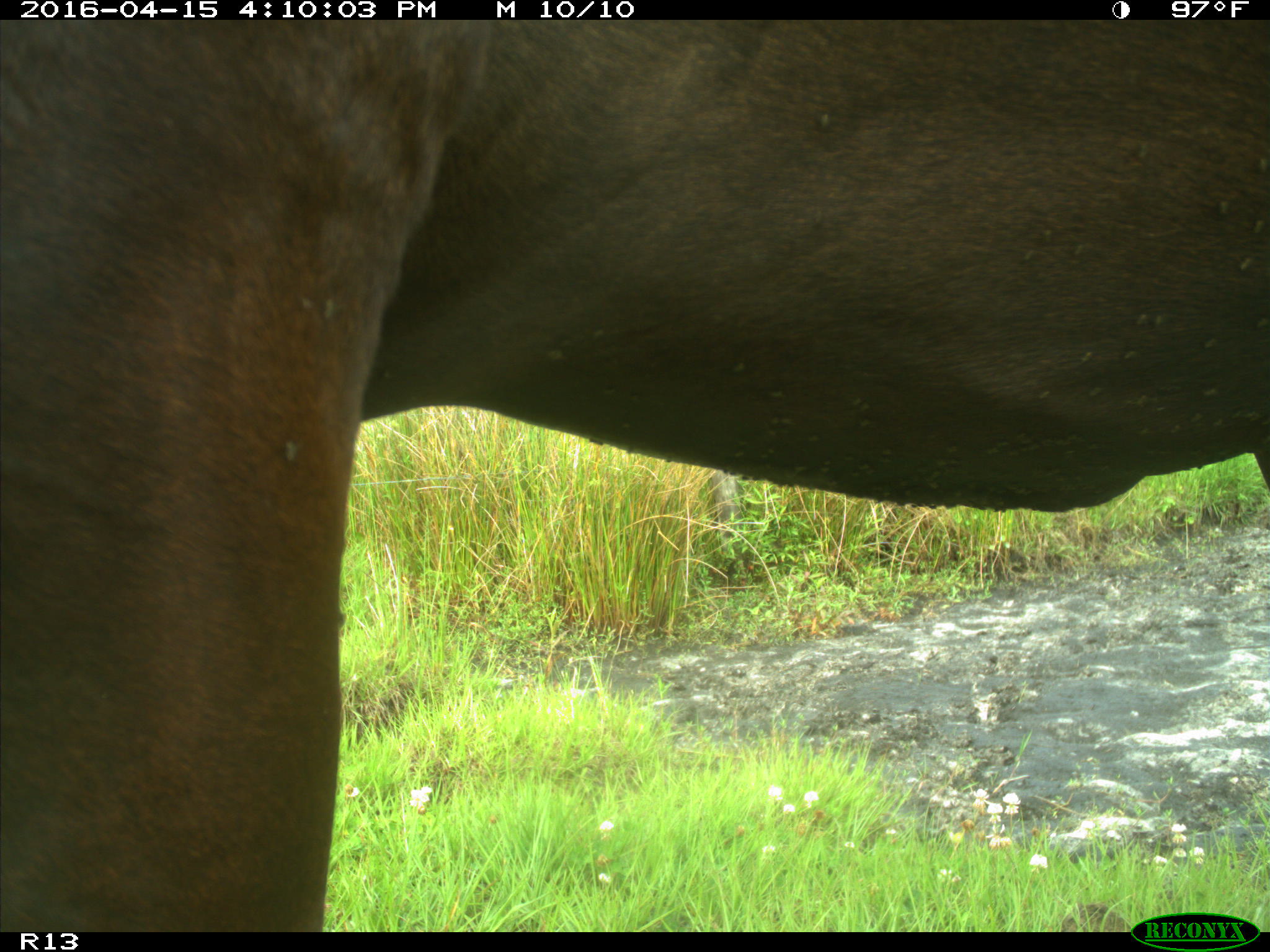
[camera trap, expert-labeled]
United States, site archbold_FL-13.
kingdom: Animalia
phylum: Chordata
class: Mammalia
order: Artiodactyla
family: Bovidae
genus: Bos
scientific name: Bos taurus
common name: domestic cow